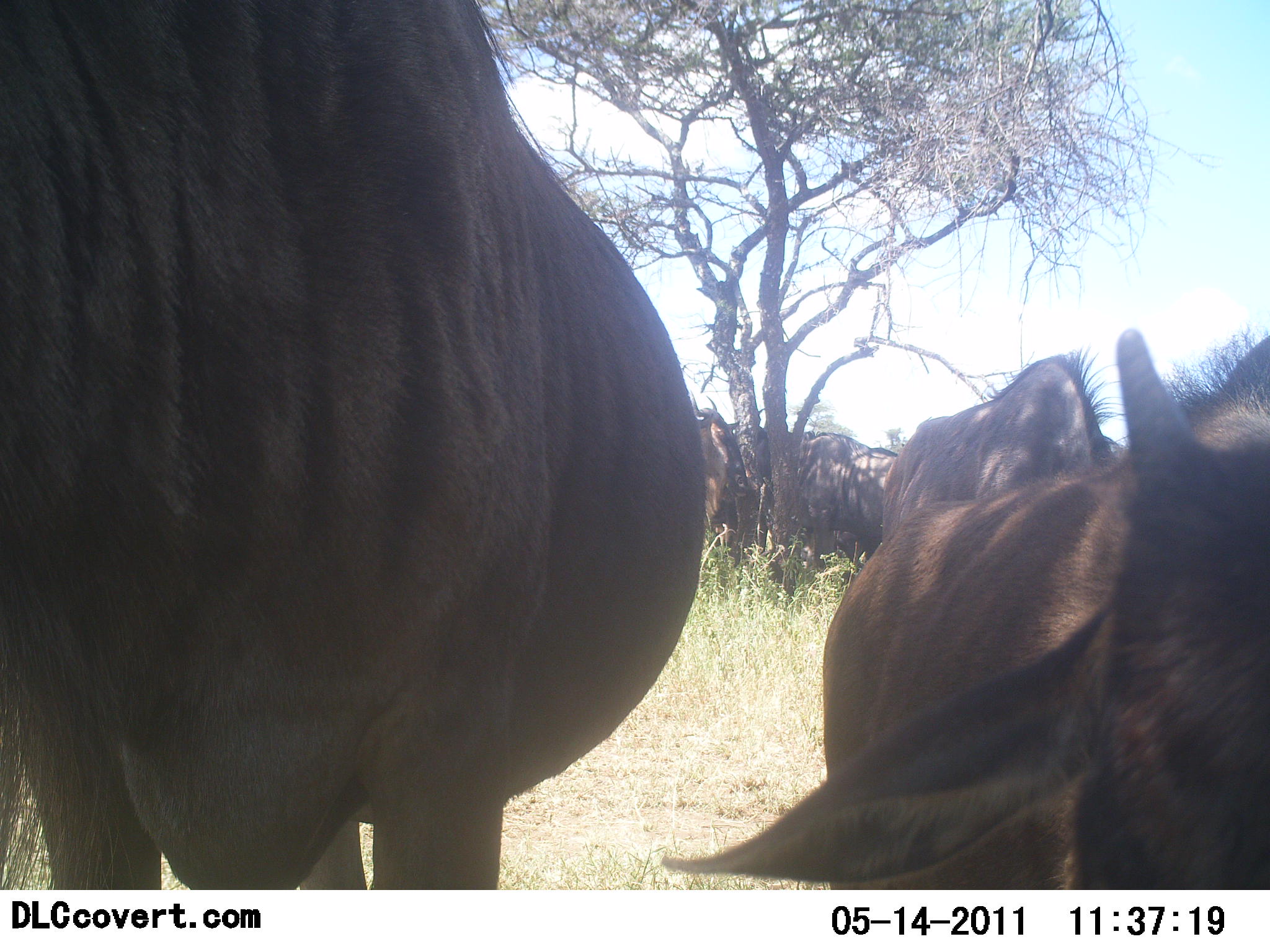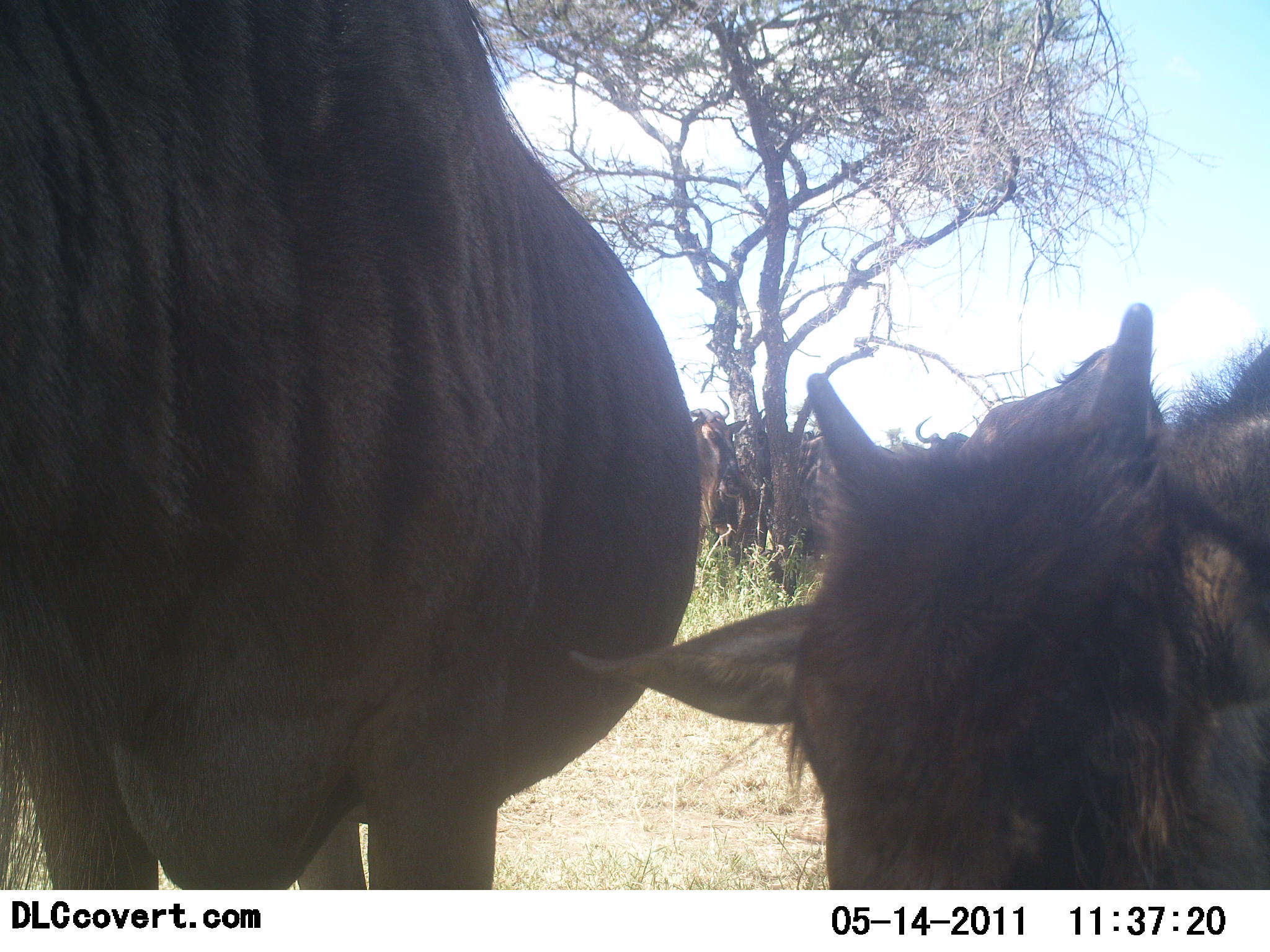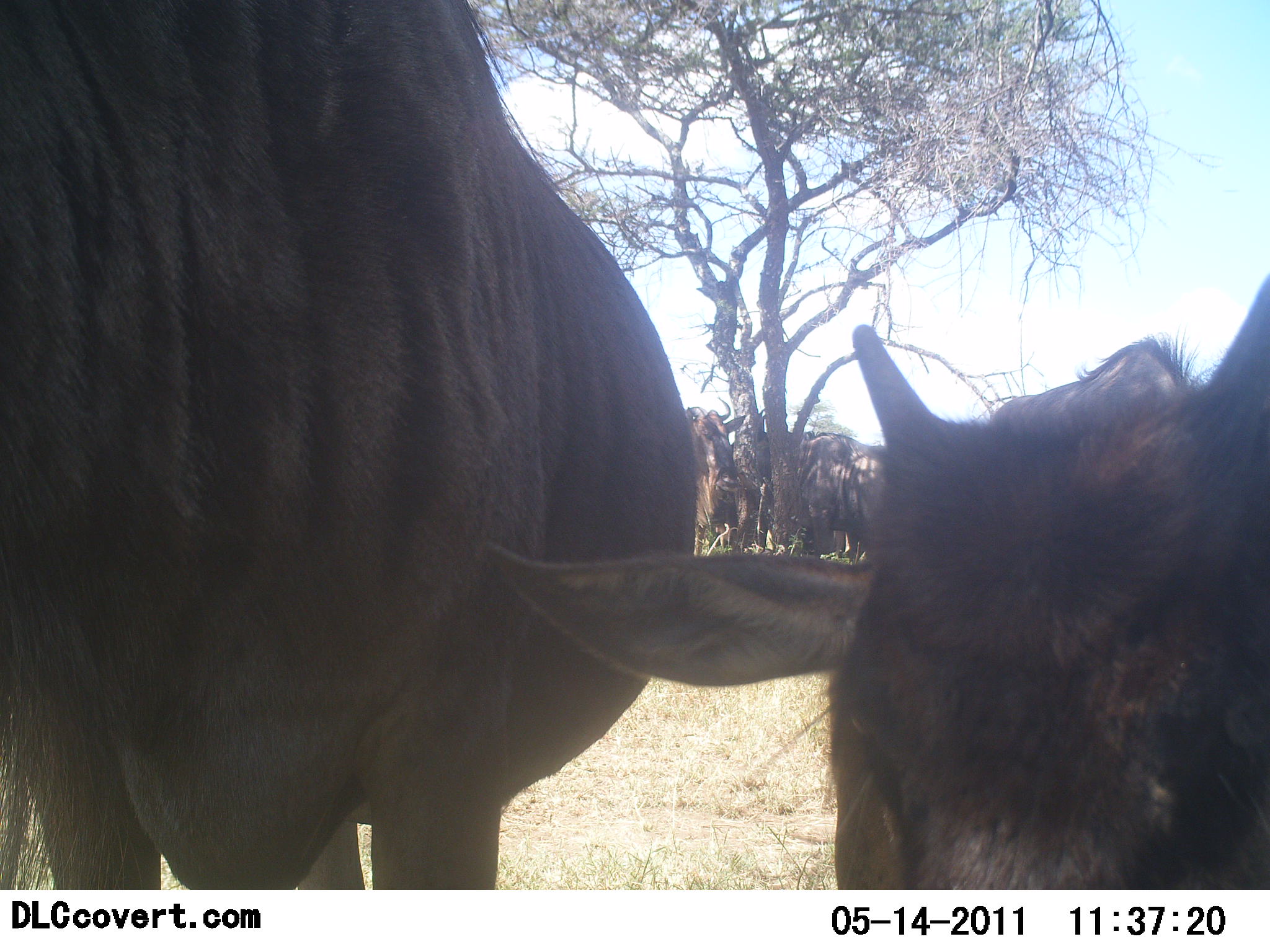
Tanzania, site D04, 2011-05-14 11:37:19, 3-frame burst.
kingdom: Animalia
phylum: Chordata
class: Mammalia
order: Artiodactyla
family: Bovidae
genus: Connochaetes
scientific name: Connochaetes taurinus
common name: blue wildebeest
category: wildebeest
Wildebeest (blue wildebeest) (Connochaetes taurinus), count 6. Behavior (volunteer vote fractions): standing 80%, resting 10%, moving 20%, interacting 0%. Young present (vote fraction): 80%. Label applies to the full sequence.